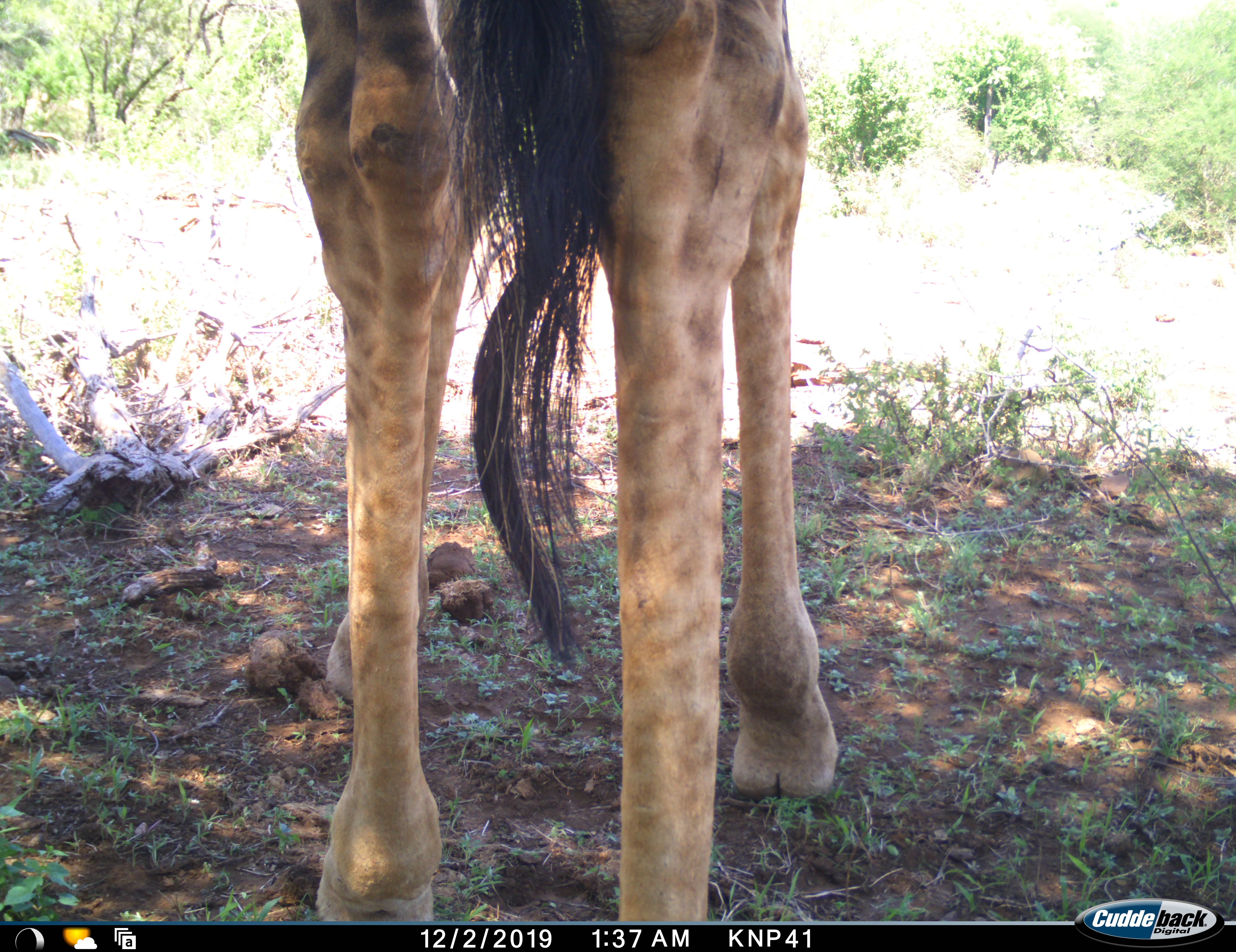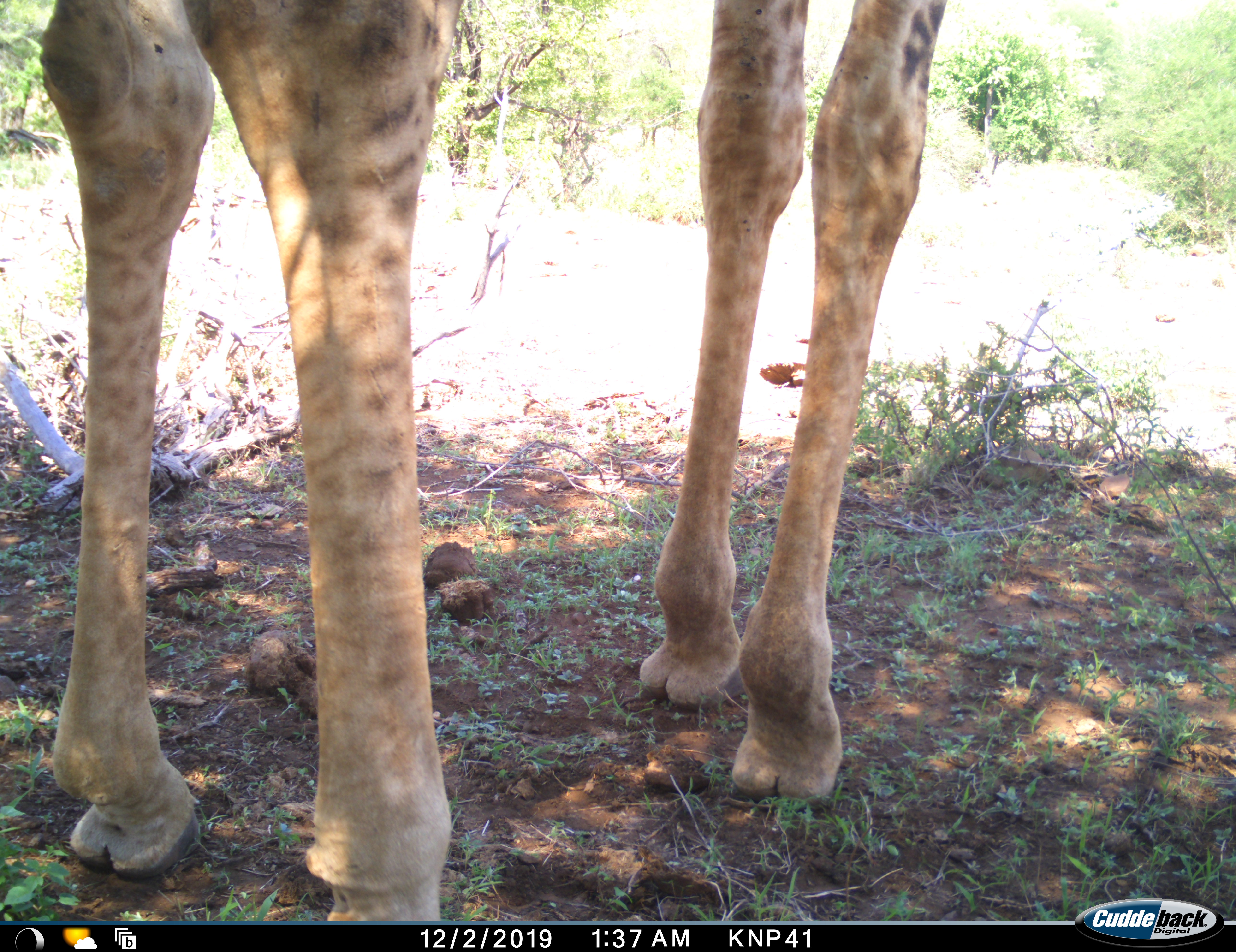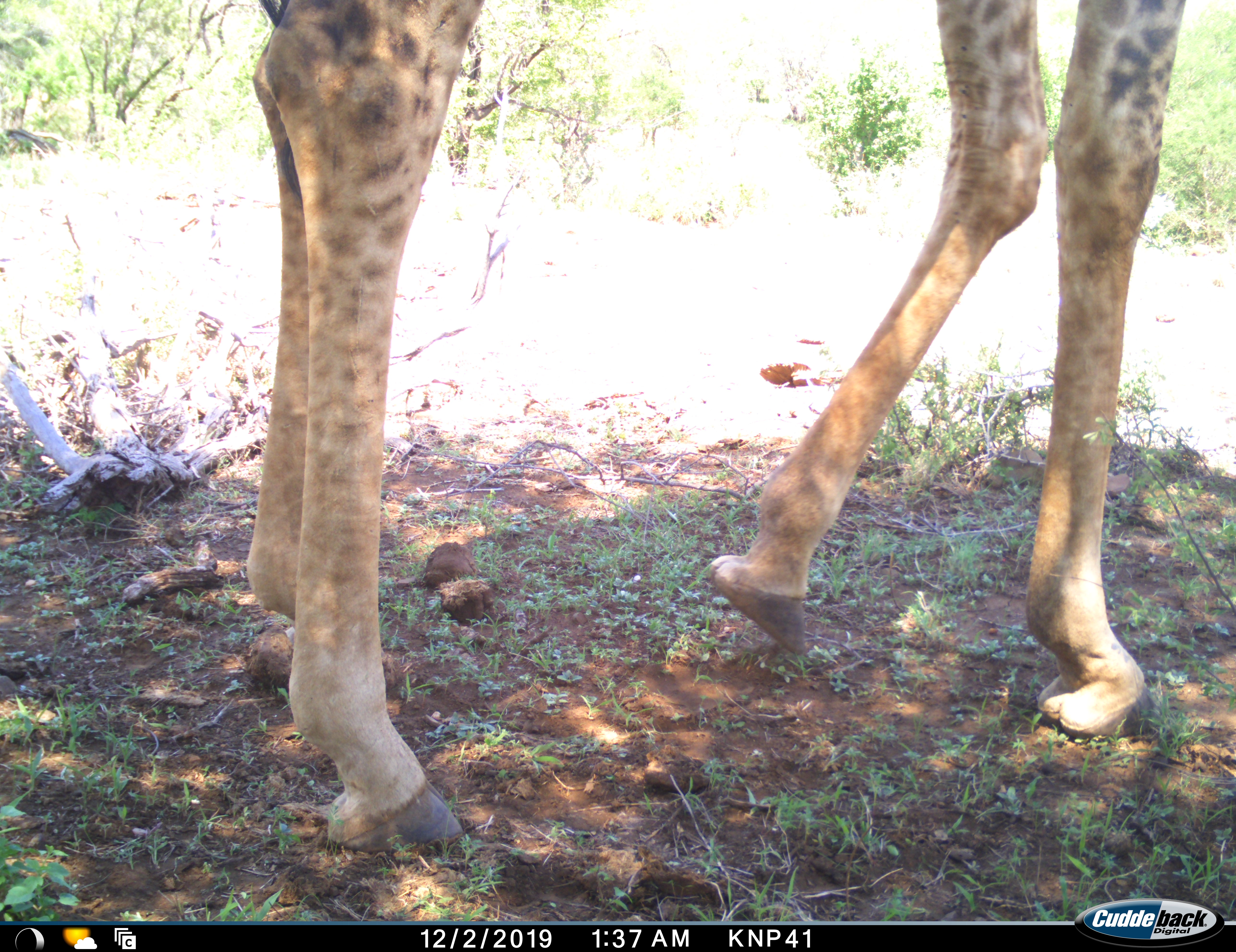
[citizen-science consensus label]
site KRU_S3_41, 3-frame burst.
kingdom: Animalia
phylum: Chordata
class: Mammalia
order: Artiodactyla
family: Giraffidae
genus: Giraffa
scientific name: Giraffa camelopardalis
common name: giraffe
Giraffe (Giraffa camelopardalis), count 1. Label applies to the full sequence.